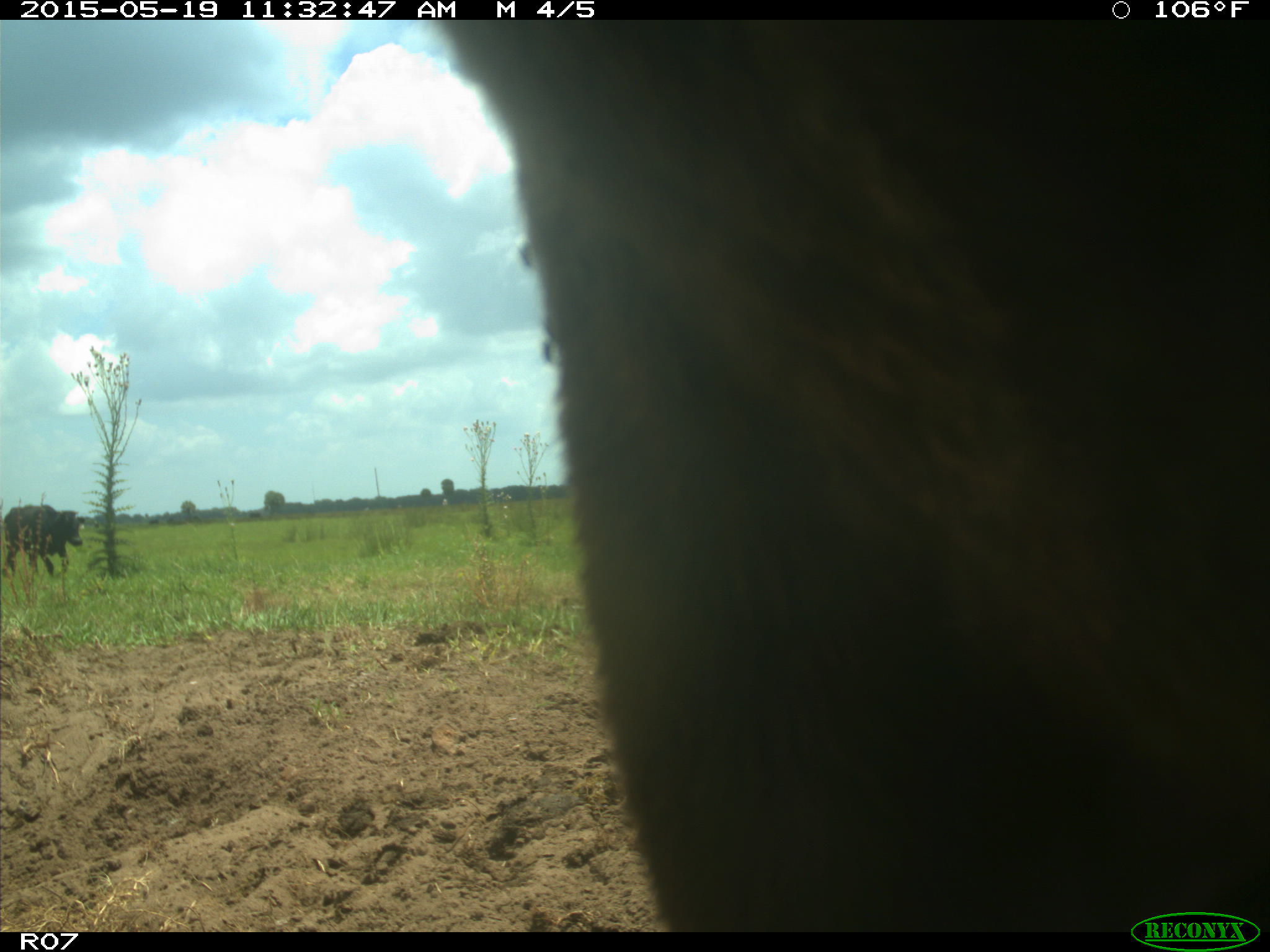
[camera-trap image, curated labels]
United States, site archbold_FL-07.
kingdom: Animalia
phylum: Chordata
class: Mammalia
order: Artiodactyla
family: Bovidae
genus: Bos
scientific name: Bos taurus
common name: domestic cow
Bos taurus (domestic cow).